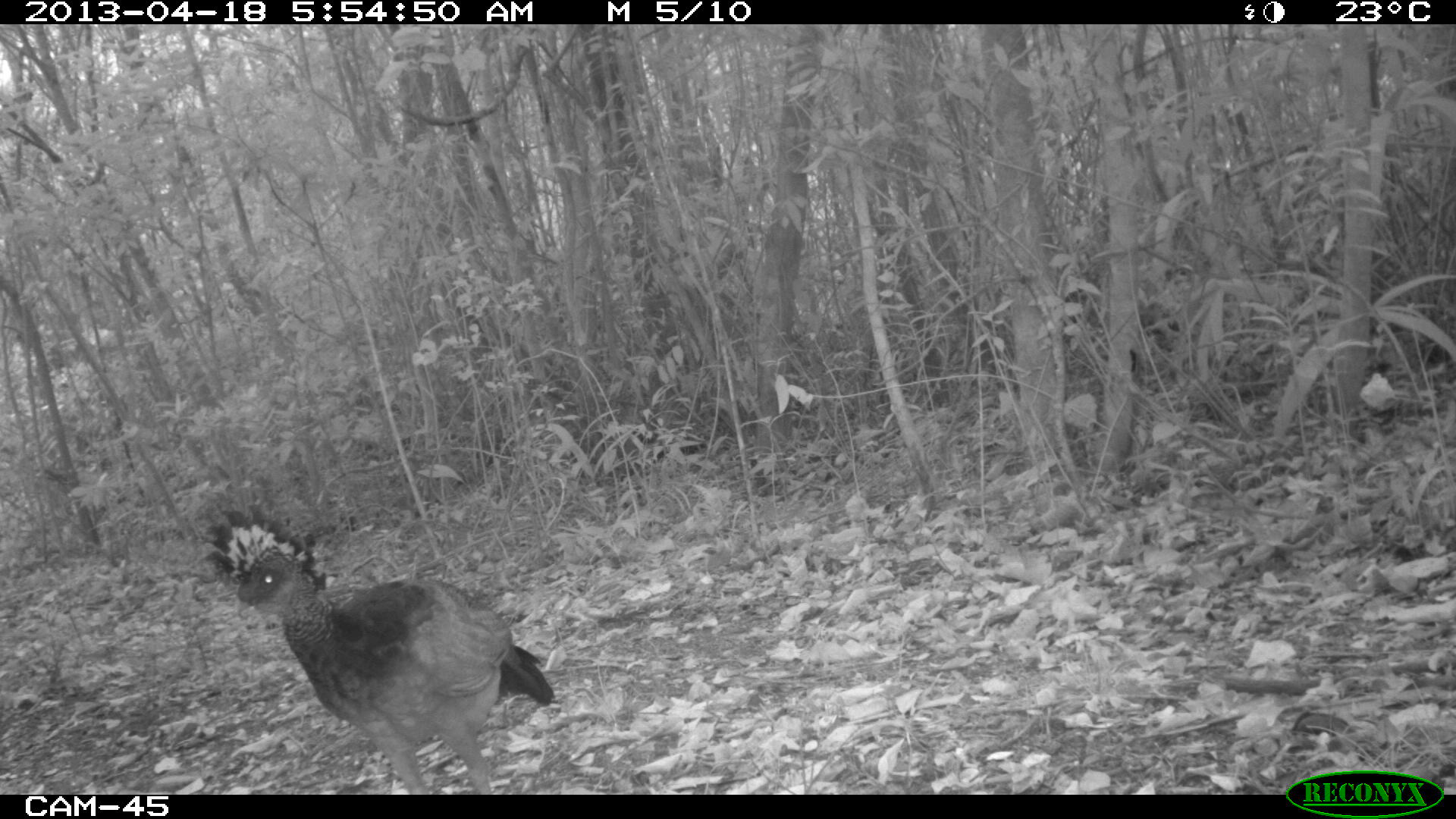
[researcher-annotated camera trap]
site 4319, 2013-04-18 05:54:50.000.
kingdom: Animalia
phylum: Chordata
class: Aves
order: Galliformes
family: Cracidae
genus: Crax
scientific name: Crax rubra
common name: great curassow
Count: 1.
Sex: female.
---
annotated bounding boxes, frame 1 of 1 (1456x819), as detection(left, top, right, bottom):
crax rubra: detection(197, 501, 556, 793)